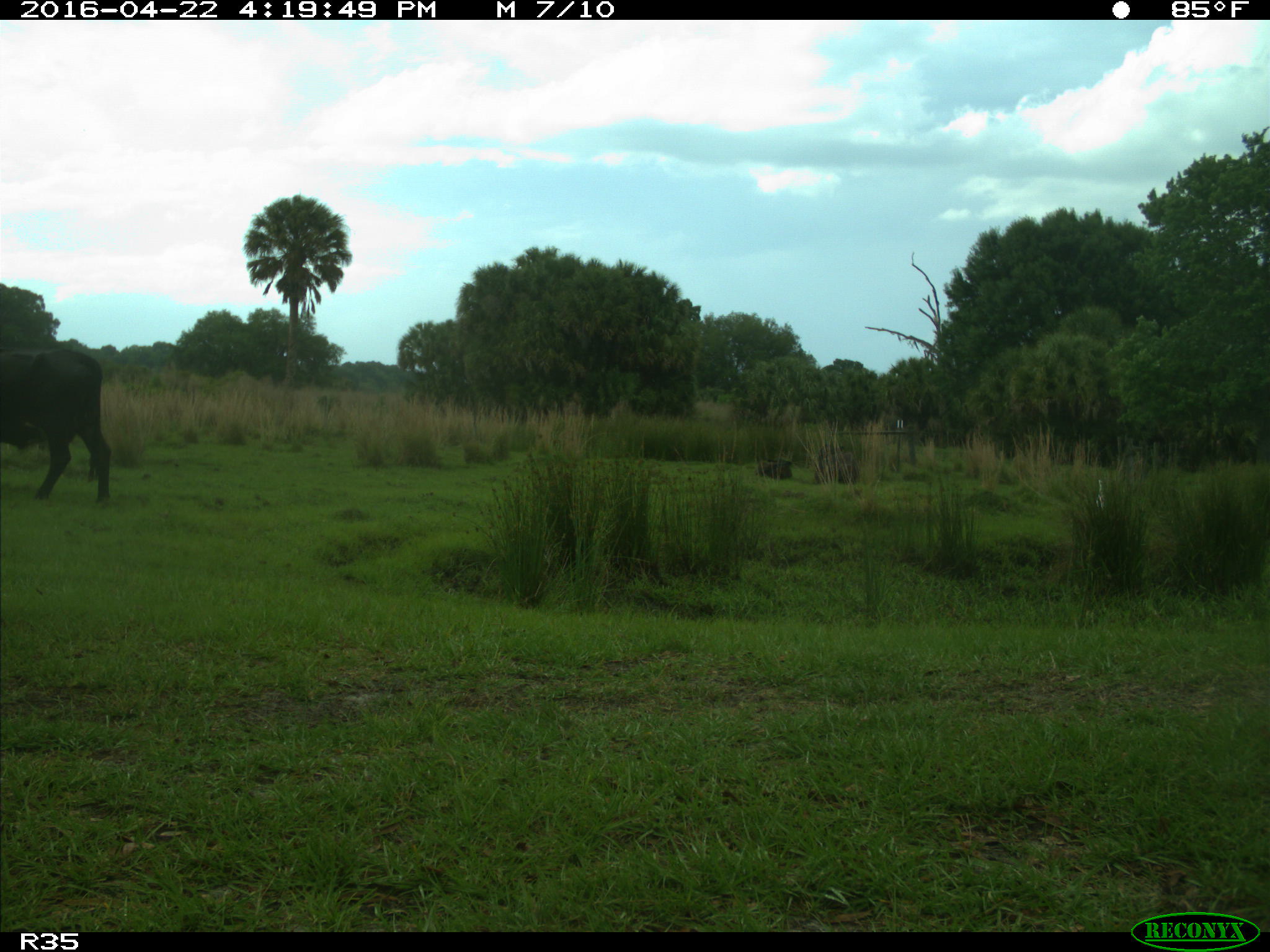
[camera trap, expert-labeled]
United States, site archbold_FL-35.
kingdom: Animalia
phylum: Chordata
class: Mammalia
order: Artiodactyla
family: Bovidae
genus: Bos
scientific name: Bos taurus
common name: domestic cow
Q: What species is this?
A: Bos taurus (domestic cow).